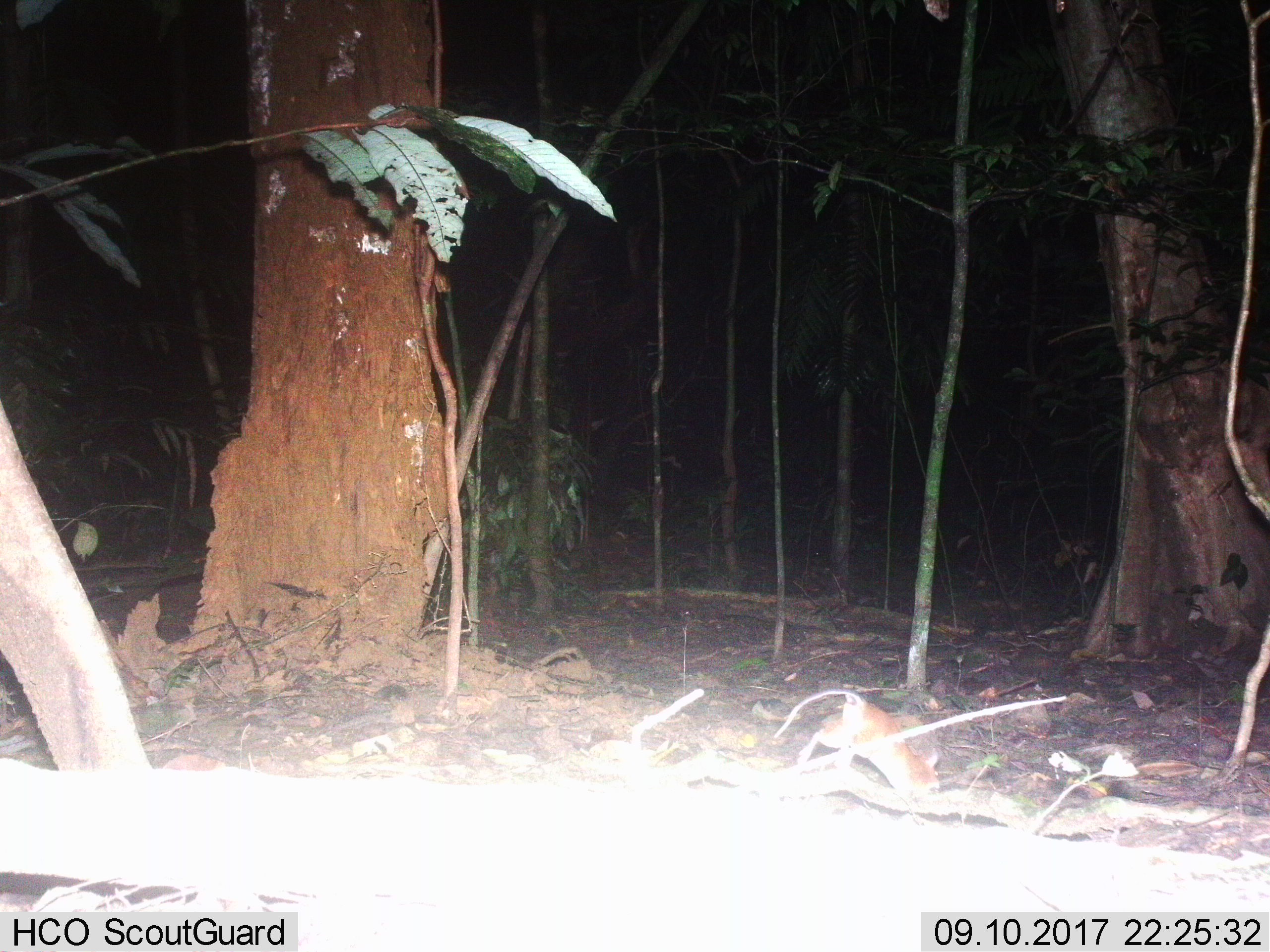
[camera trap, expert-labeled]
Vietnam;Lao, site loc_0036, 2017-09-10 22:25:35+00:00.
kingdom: Animalia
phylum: Chordata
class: Mammalia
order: Rodentia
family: Muridae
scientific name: Muridae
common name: old-world mice and rats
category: unidentified murid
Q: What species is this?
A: Unidentified murid (old-world mice and rats) (Muridae).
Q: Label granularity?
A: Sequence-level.